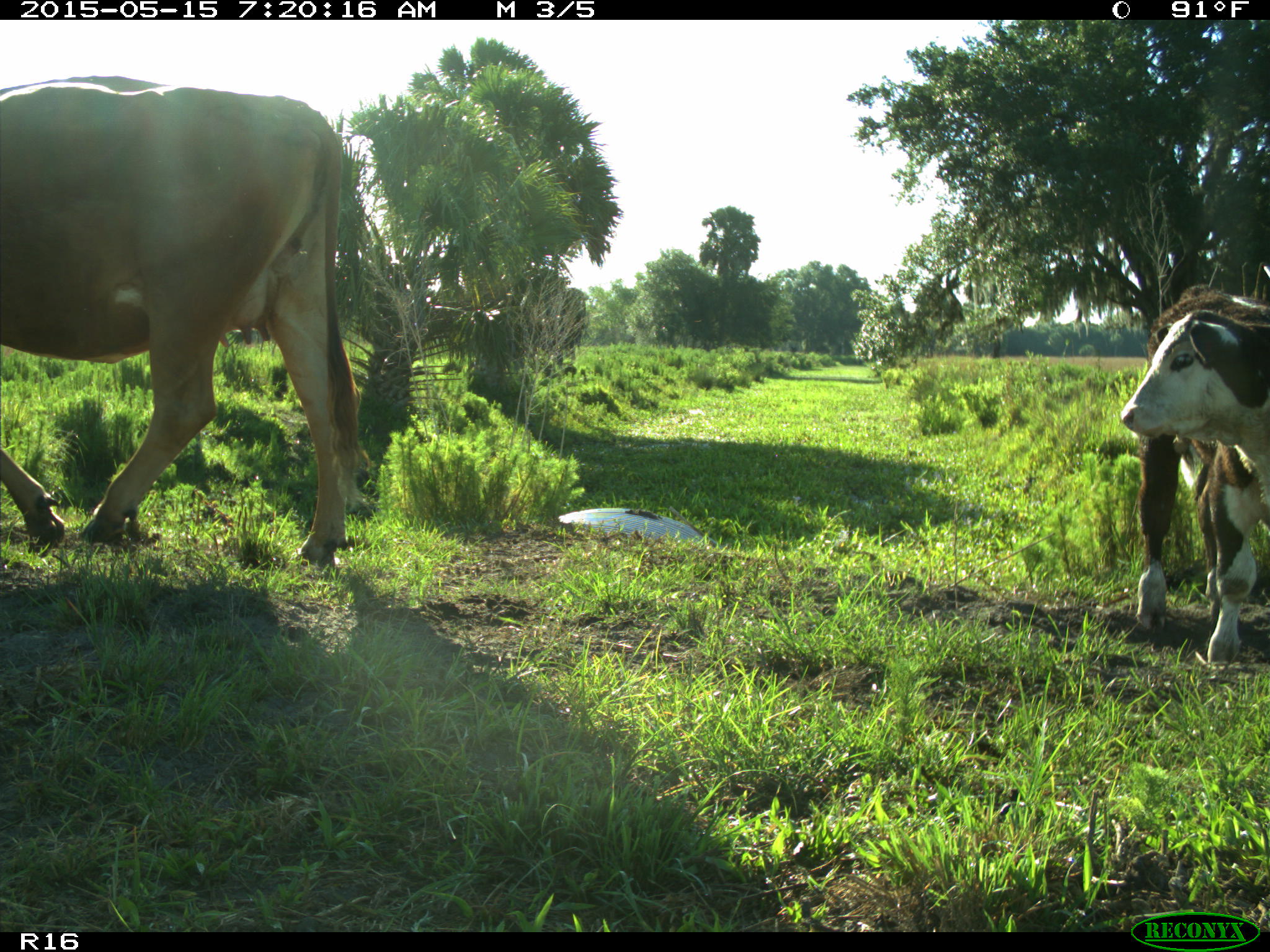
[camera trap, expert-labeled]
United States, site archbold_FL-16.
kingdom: Animalia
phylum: Chordata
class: Mammalia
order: Artiodactyla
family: Bovidae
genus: Bos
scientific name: Bos taurus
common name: domestic cow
Bos taurus (domestic cow).